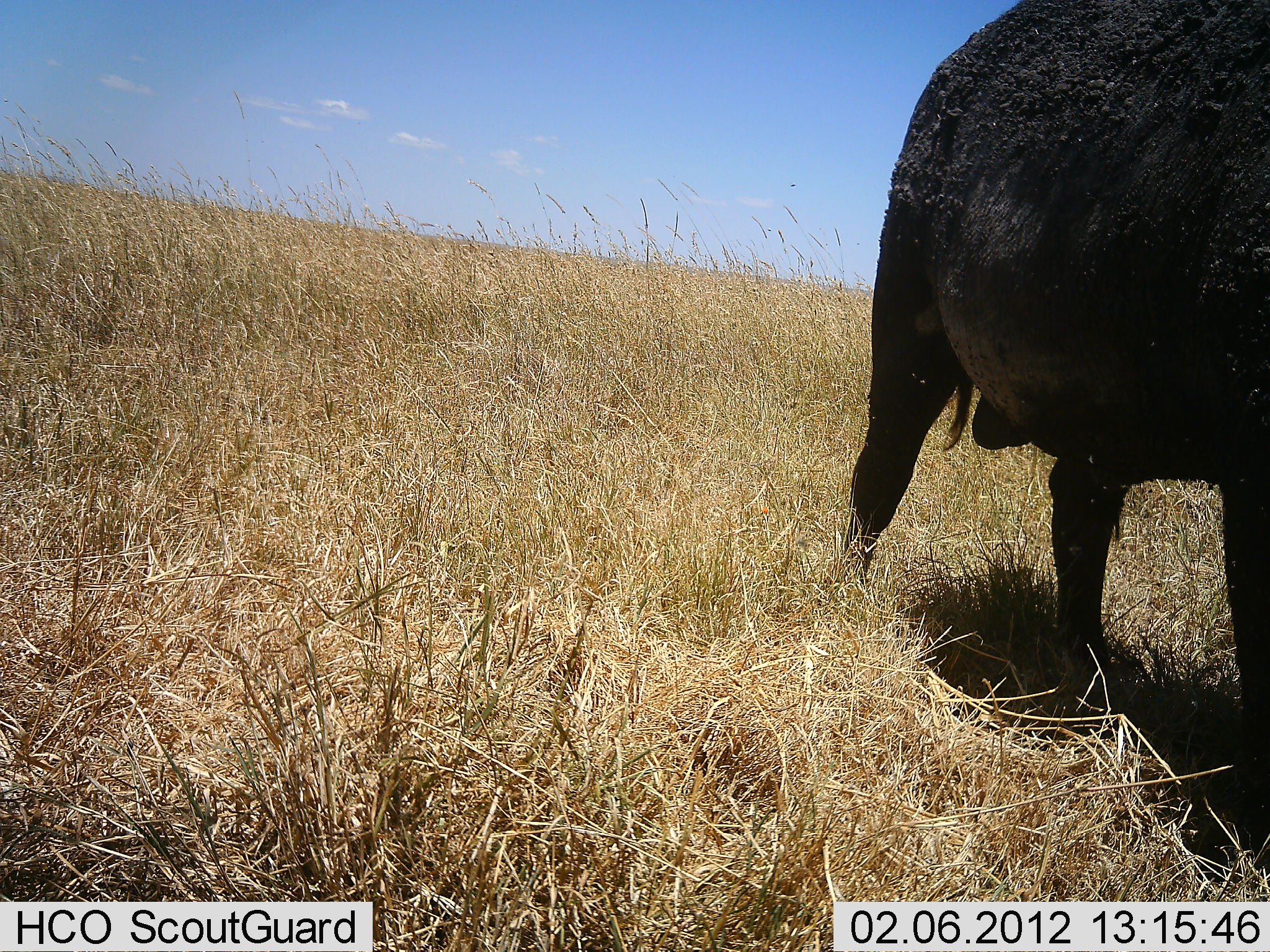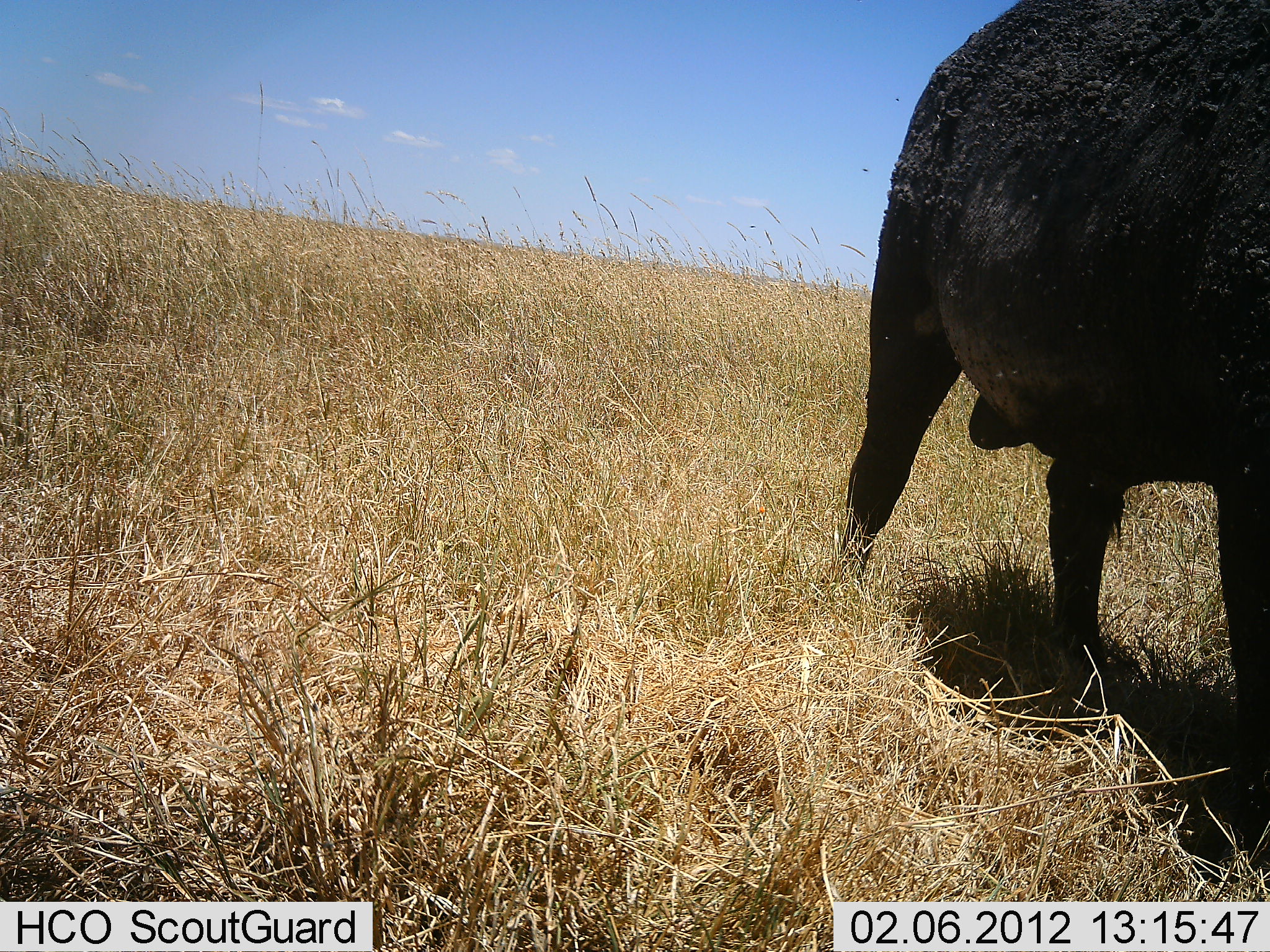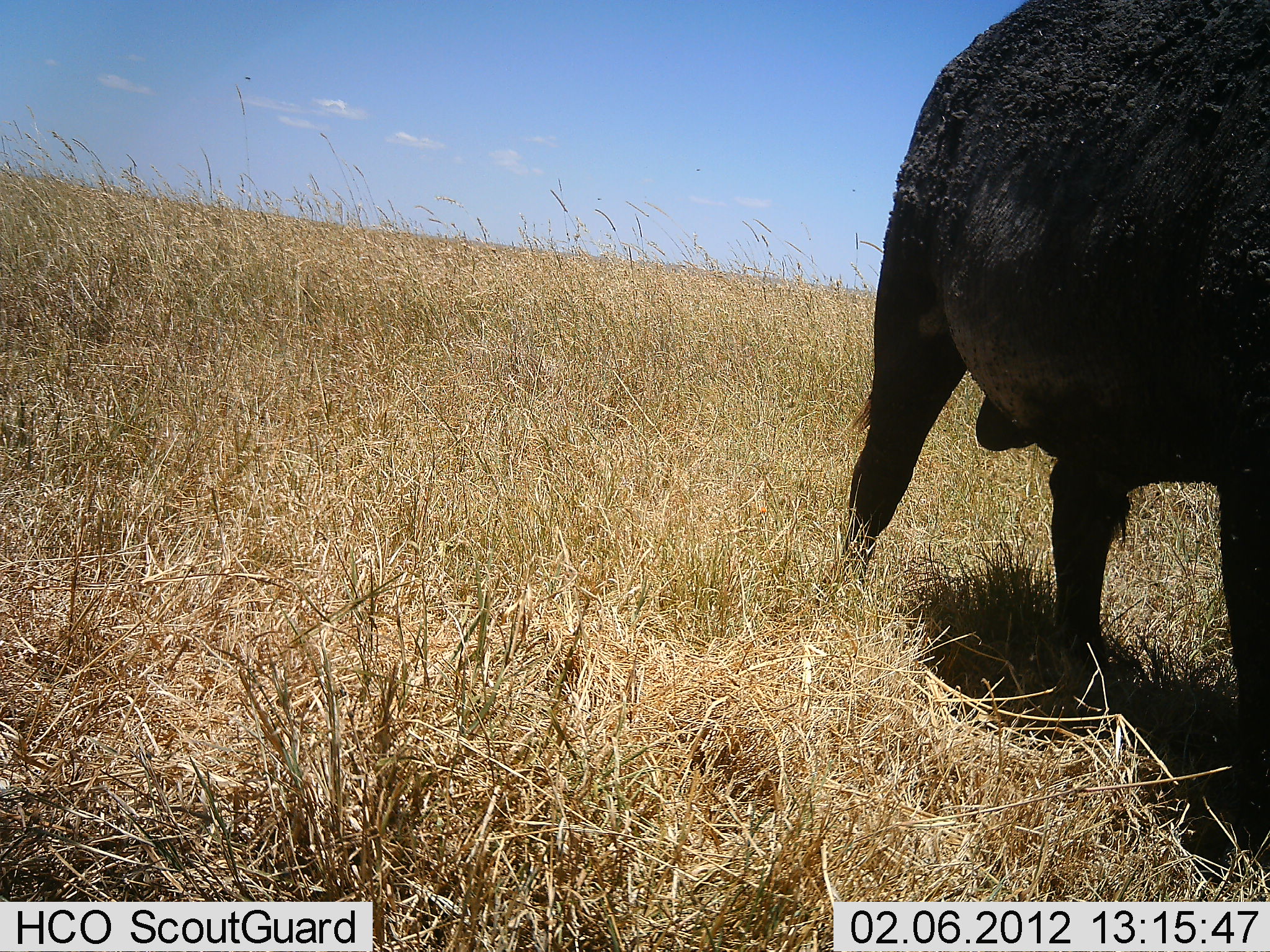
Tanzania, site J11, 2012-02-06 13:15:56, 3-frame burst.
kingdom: Animalia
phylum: Chordata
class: Mammalia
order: Artiodactyla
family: Bovidae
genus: Syncerus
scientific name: Syncerus caffer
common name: cape buffalo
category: buffalo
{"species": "buffalo (cape buffalo) (Syncerus caffer)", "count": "1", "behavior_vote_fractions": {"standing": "95%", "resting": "0%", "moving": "10%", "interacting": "0%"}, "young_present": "0%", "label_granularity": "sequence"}